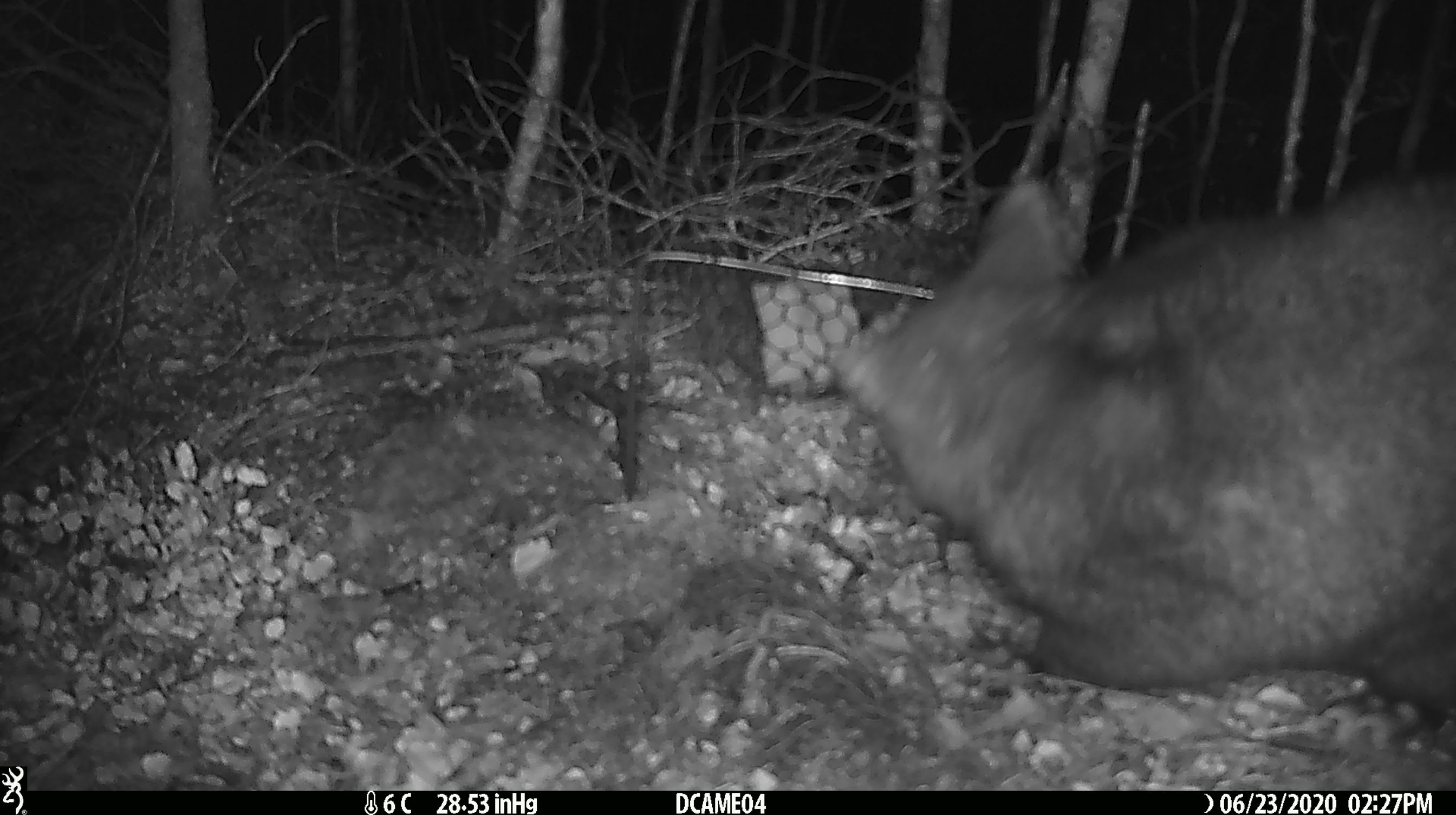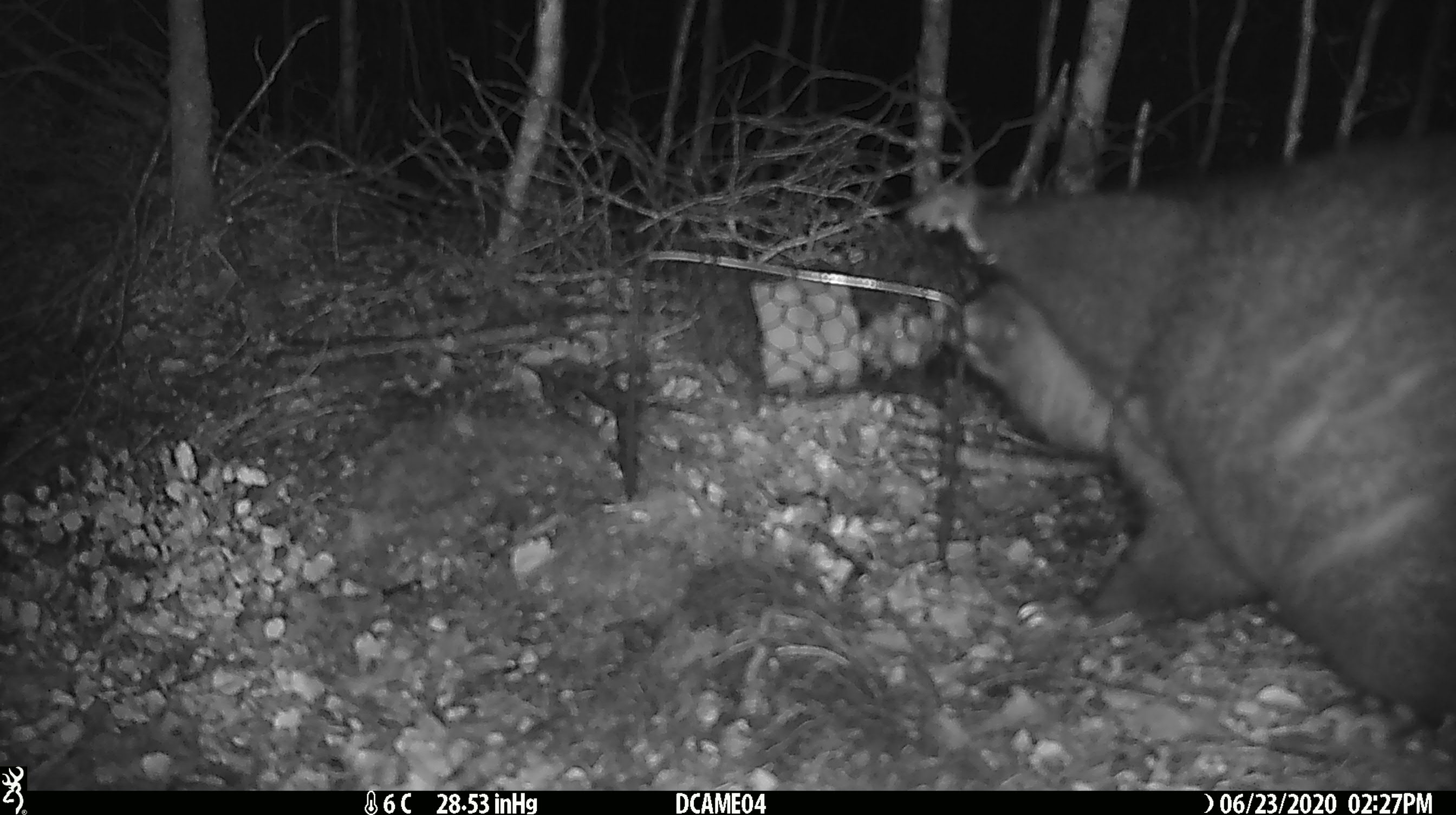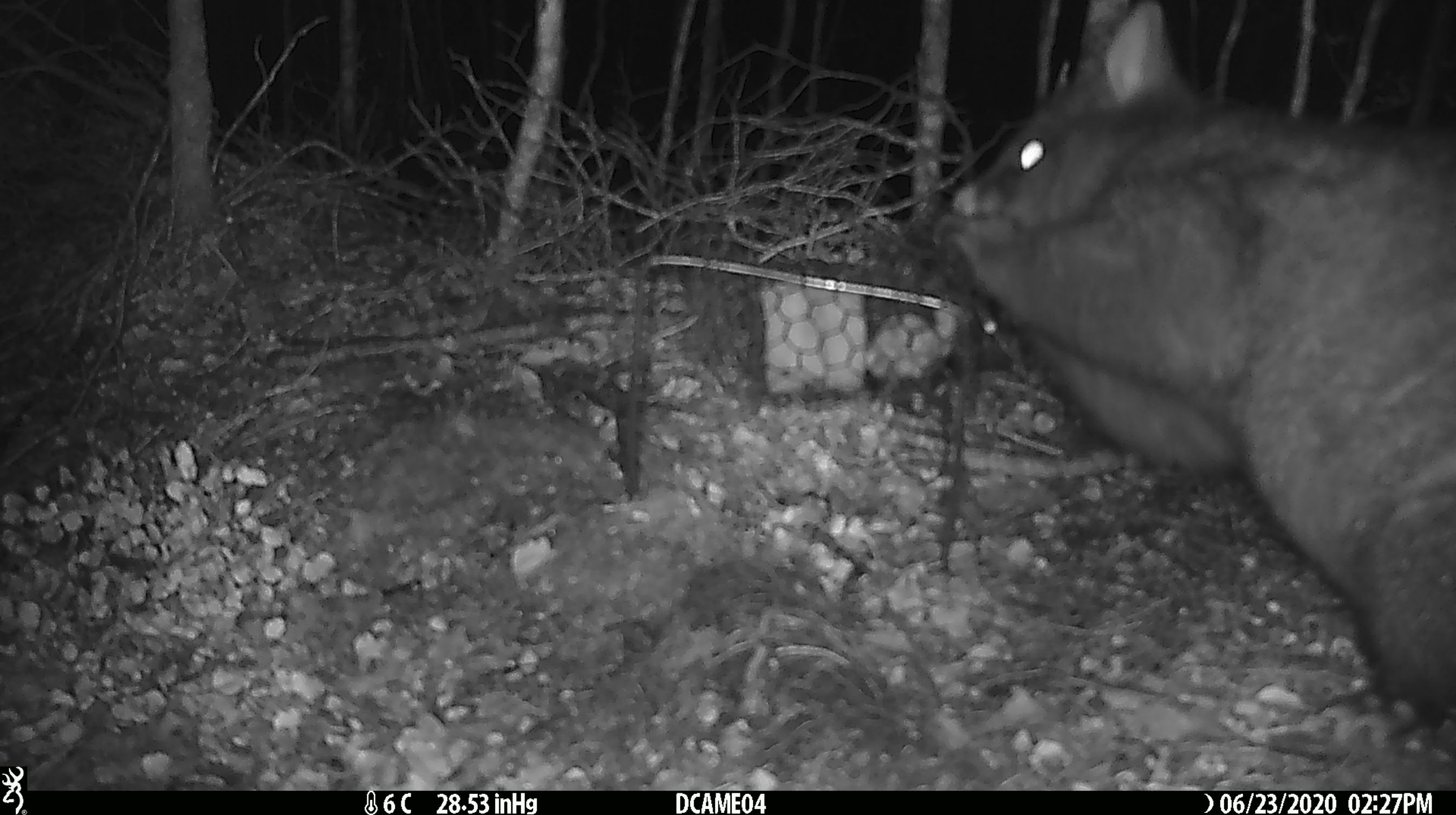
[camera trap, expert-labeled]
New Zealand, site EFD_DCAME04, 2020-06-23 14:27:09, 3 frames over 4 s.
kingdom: Animalia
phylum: Chordata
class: Mammalia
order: Diprotodontia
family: Phalangeridae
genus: Trichosurus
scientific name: Trichosurus vulpecula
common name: common brushtail possum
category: possum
Possum (common brushtail possum) (Trichosurus vulpecula).